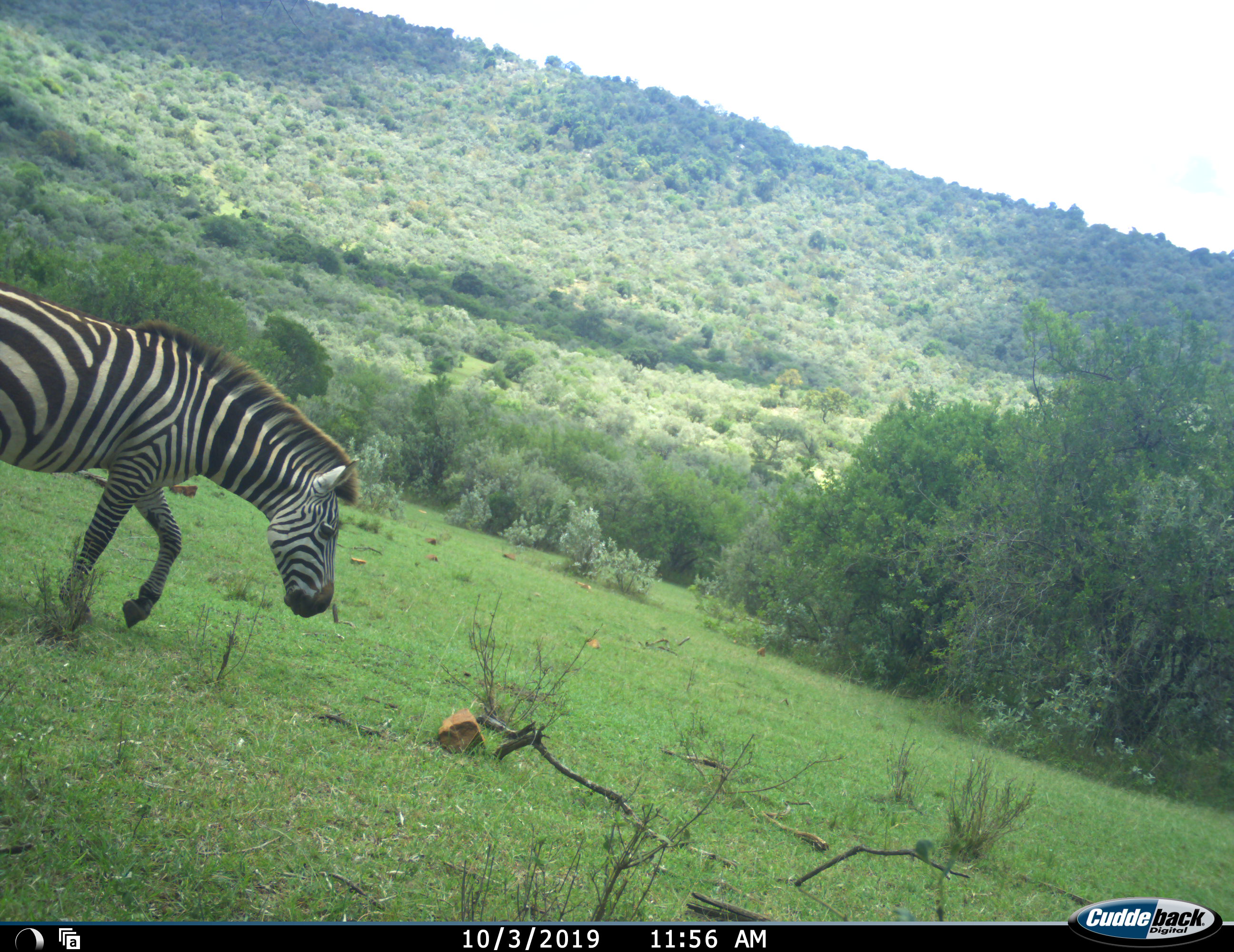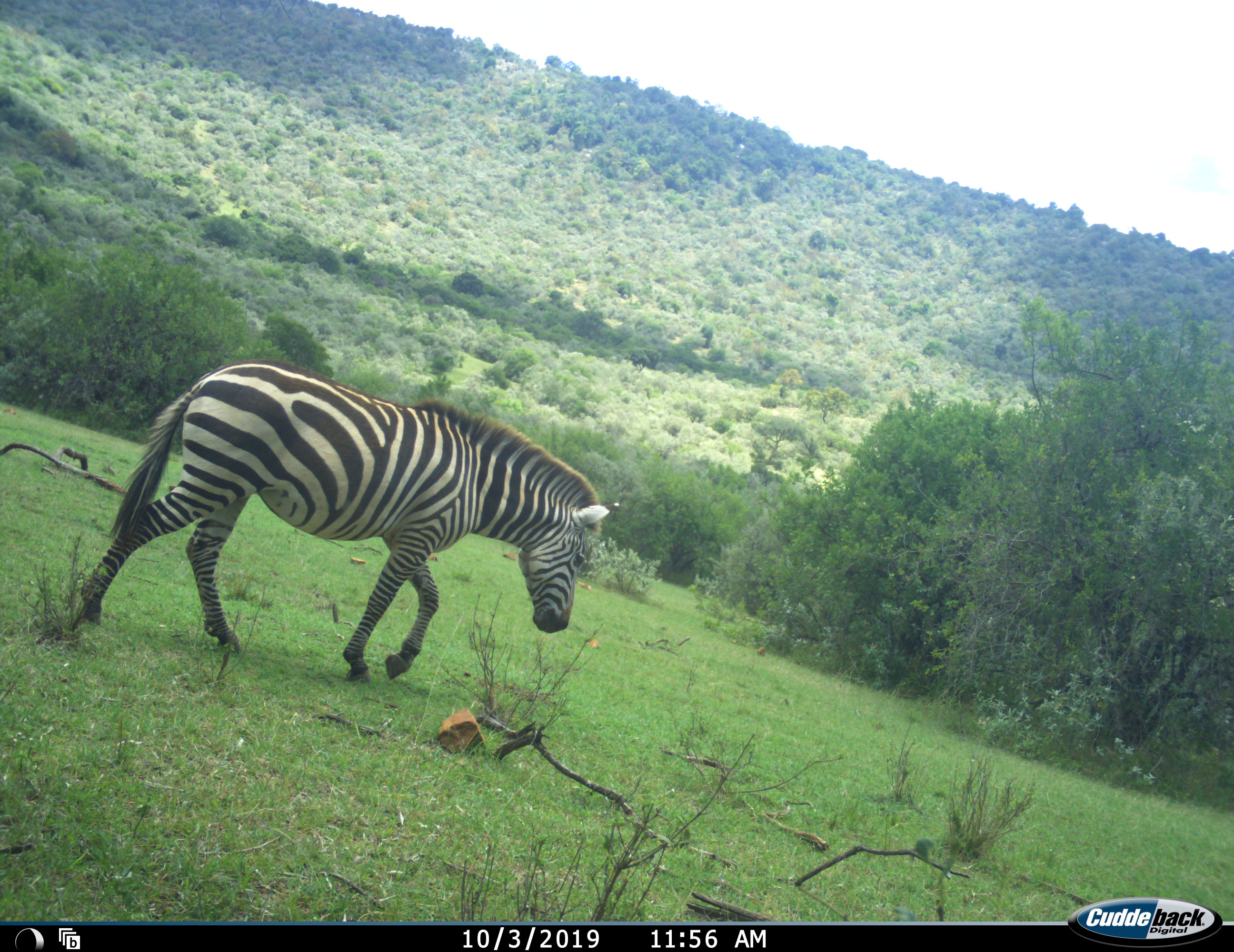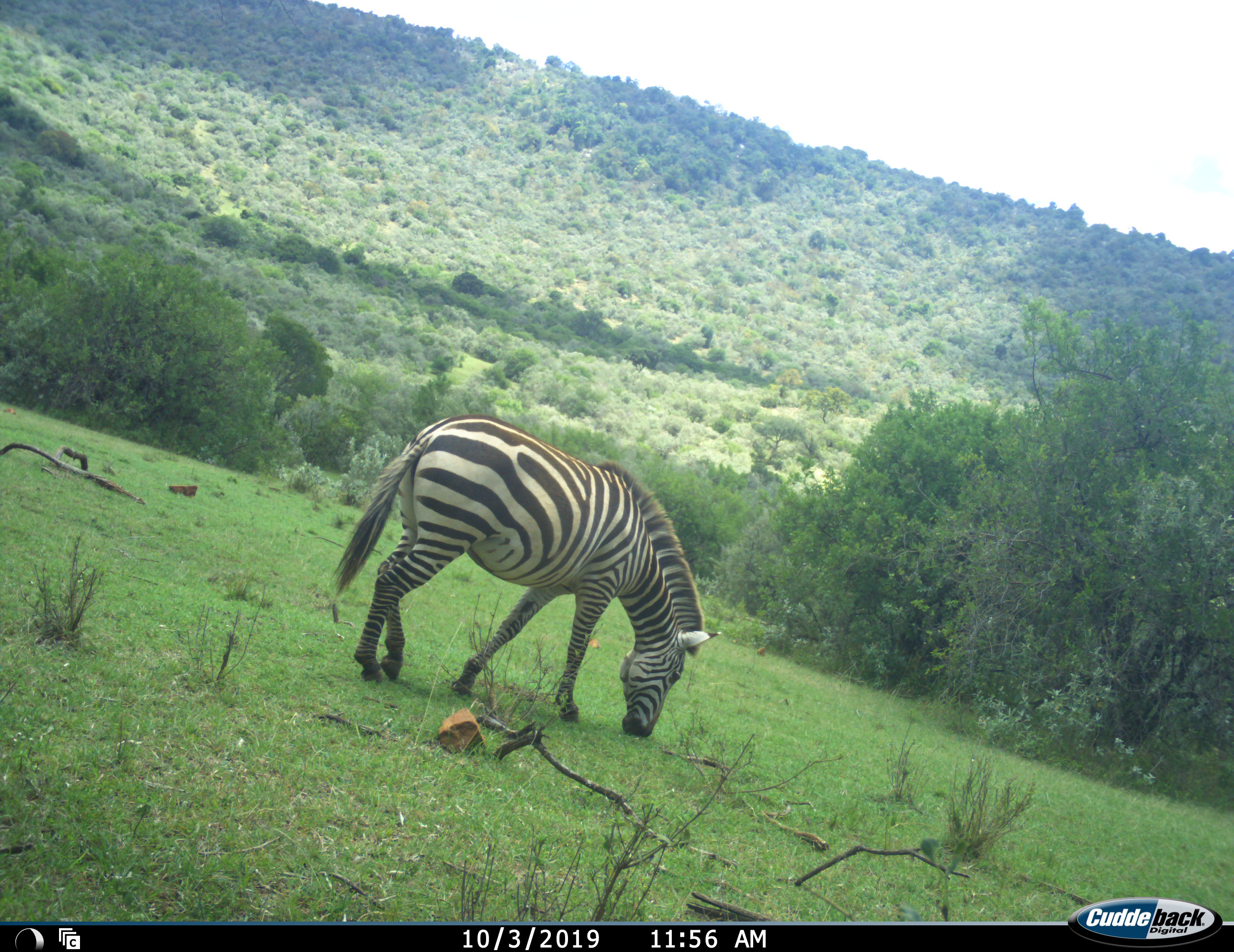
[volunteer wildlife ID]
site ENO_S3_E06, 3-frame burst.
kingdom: Animalia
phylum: Chordata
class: Mammalia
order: Perissodactyla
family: Equidae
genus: Equus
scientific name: Equus quagga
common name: plains zebra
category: zebraplains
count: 1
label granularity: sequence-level